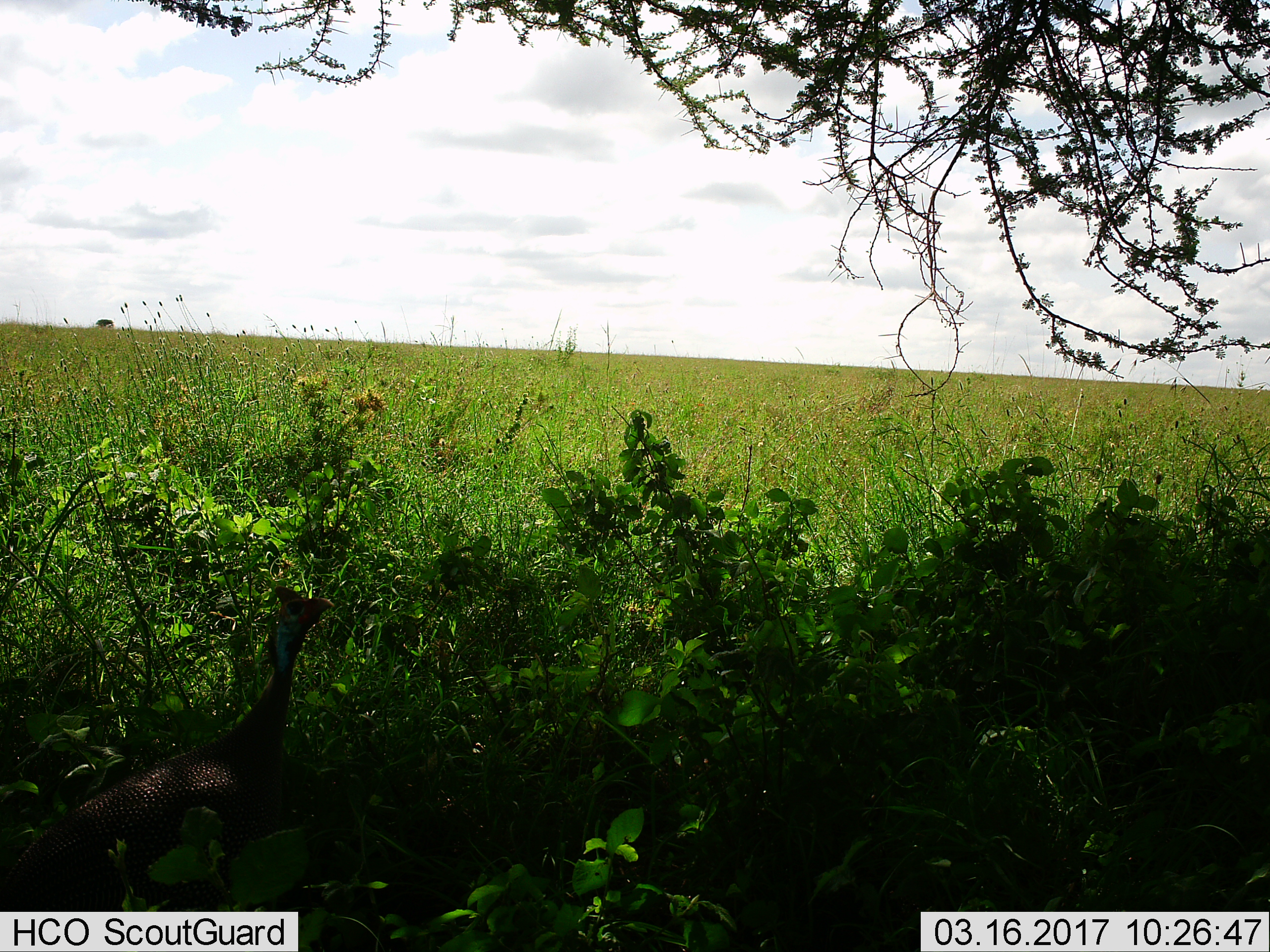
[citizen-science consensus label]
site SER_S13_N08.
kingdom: Animalia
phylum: Chordata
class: Aves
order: Galliformes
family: Numididae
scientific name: Numididae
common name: guineafowl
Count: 1.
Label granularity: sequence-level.